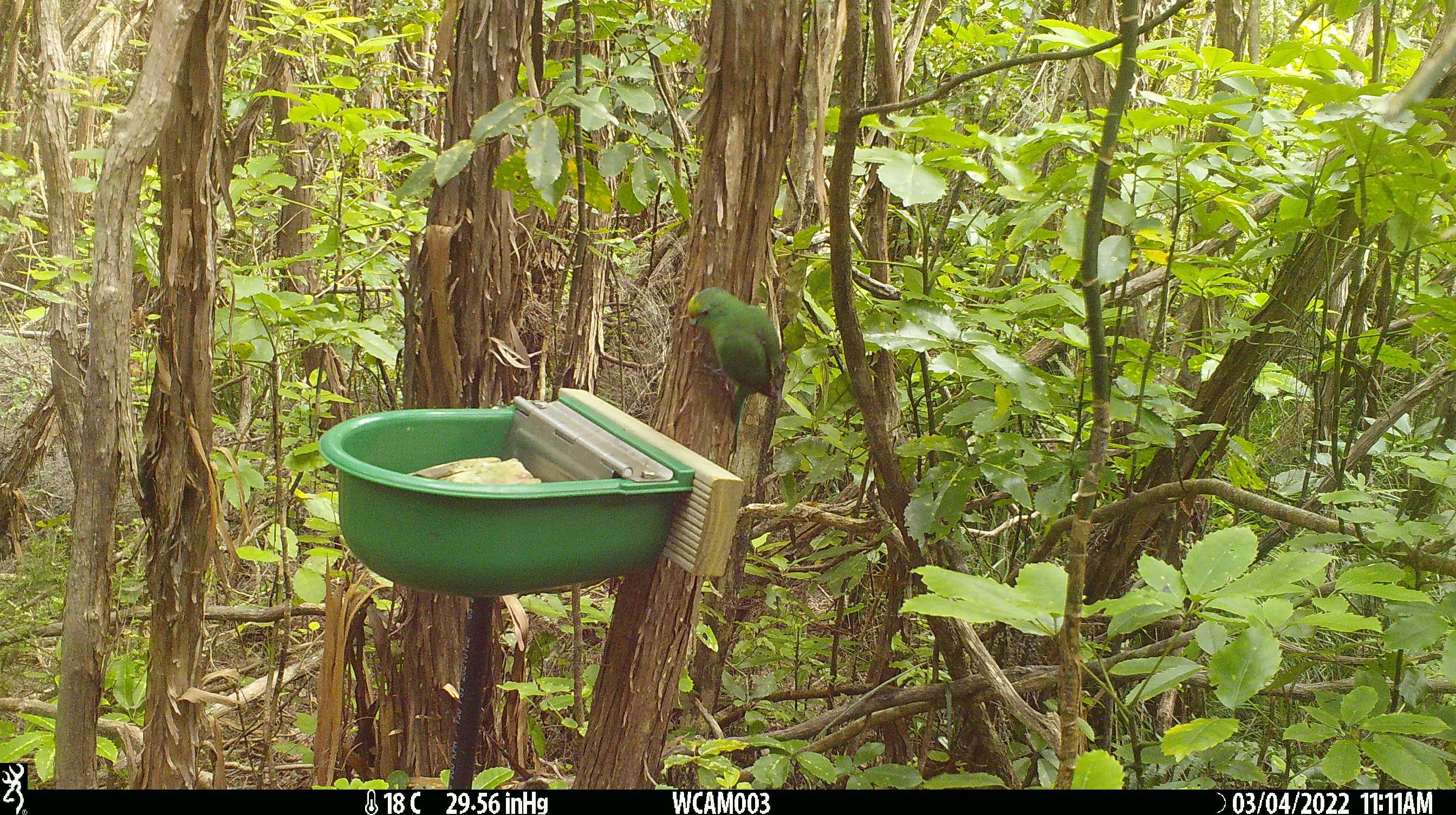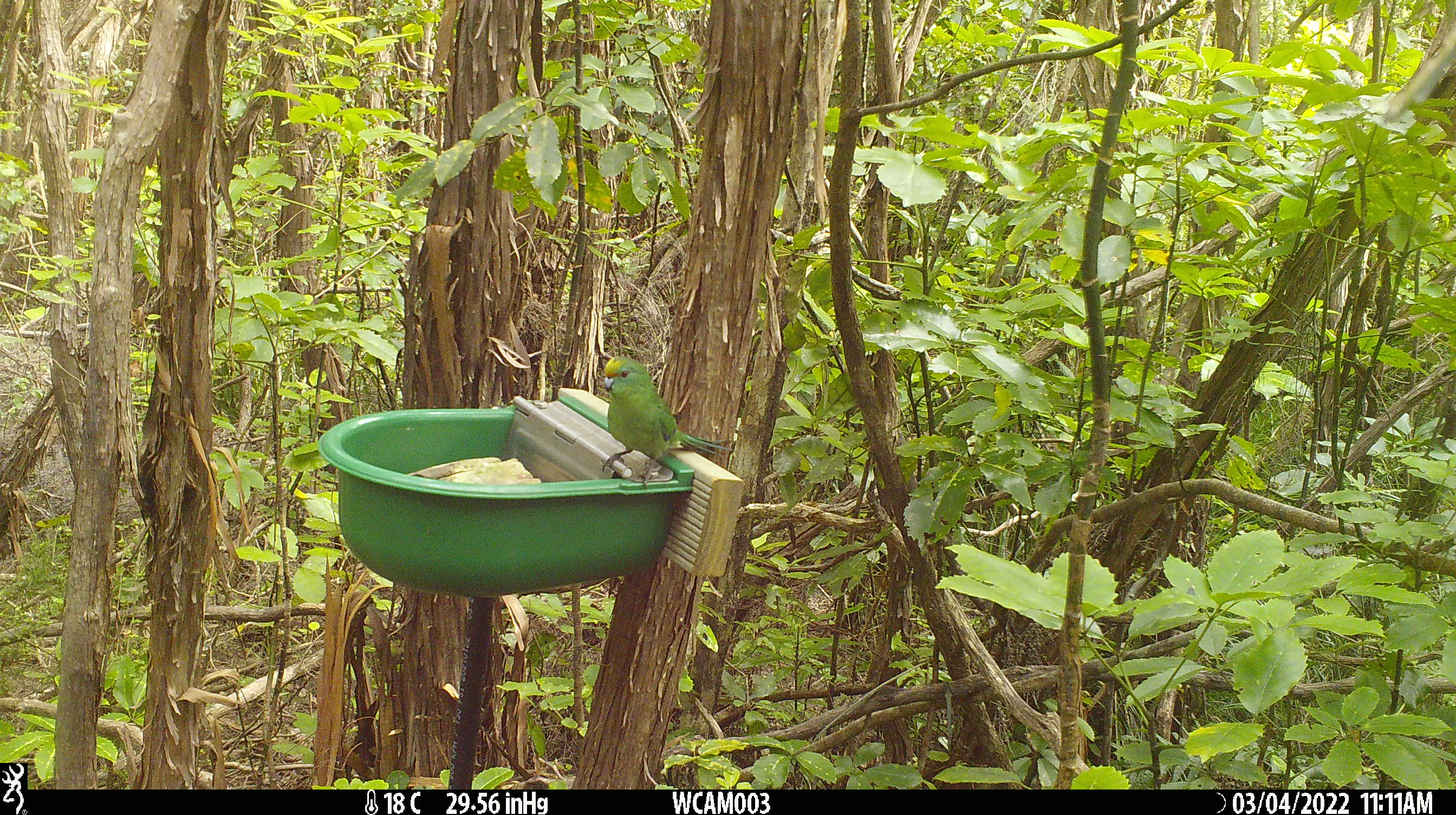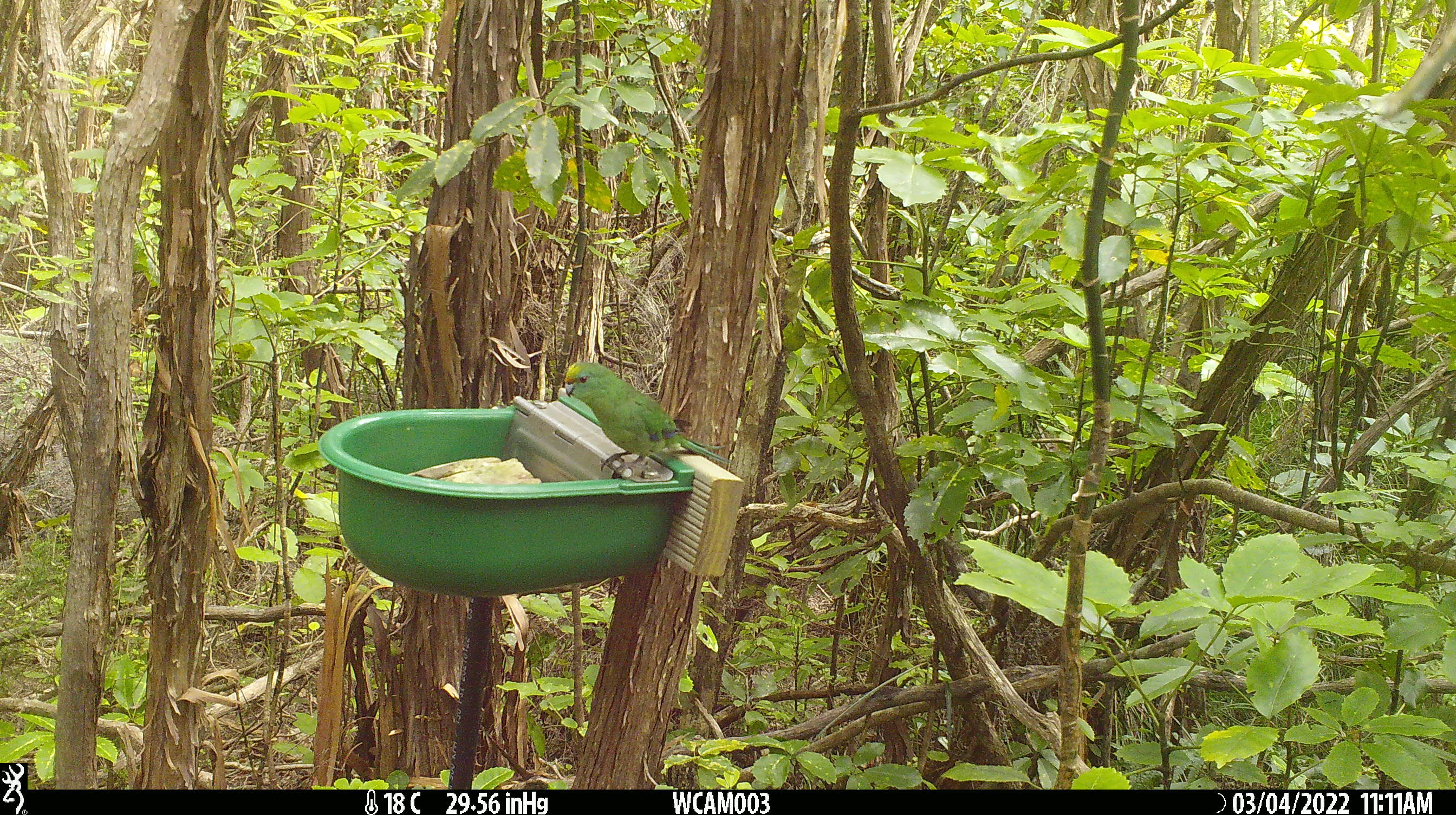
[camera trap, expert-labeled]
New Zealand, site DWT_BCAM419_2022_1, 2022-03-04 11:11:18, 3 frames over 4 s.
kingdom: Animalia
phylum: Chordata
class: Aves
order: Psittaciformes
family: Psittaculidae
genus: Cyanoramphus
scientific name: Cyanoramphus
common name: parakeet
Parakeet (Cyanoramphus).